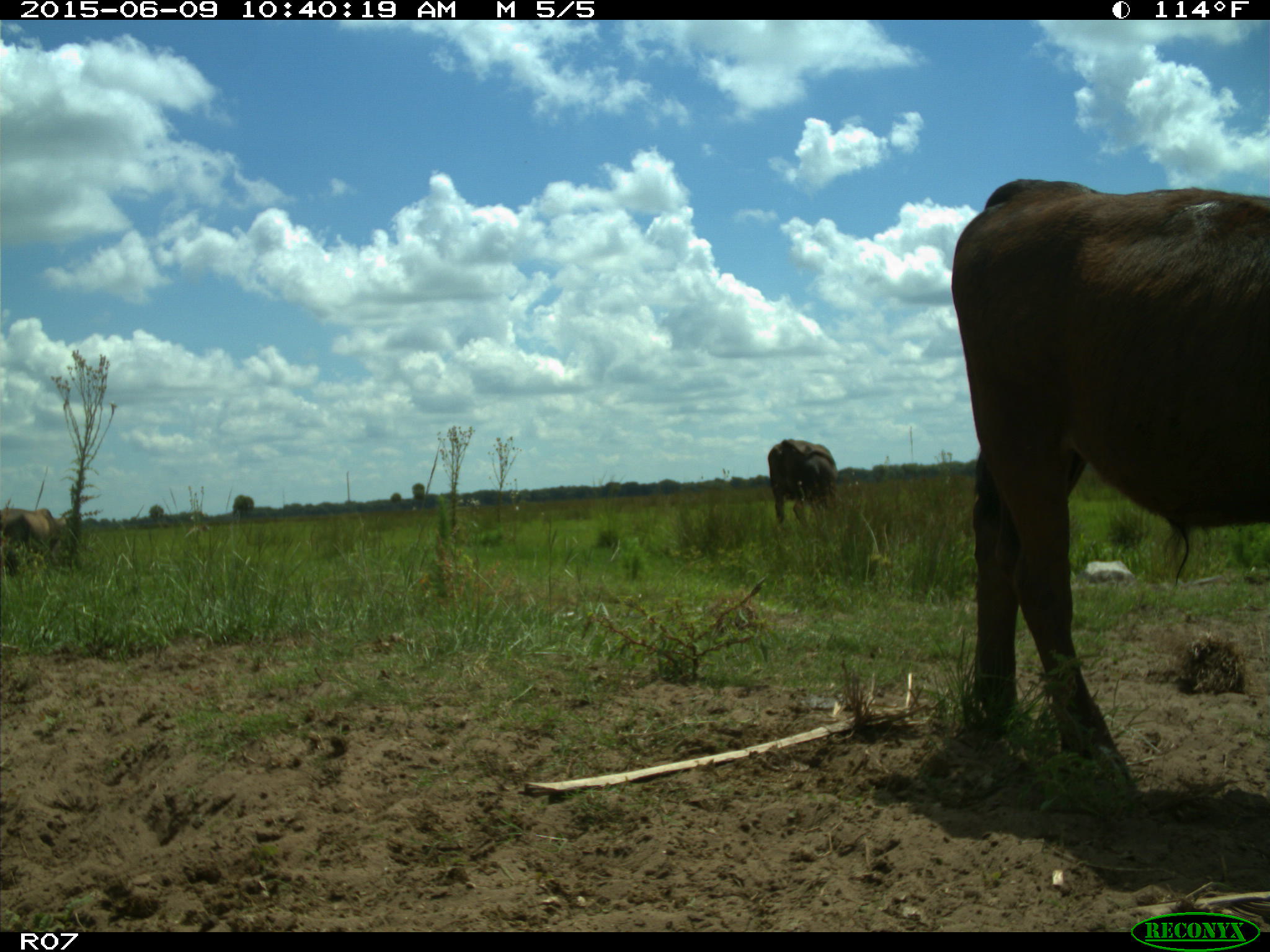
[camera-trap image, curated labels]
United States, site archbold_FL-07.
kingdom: Animalia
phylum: Chordata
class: Mammalia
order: Artiodactyla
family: Bovidae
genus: Bos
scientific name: Bos taurus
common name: domestic cow